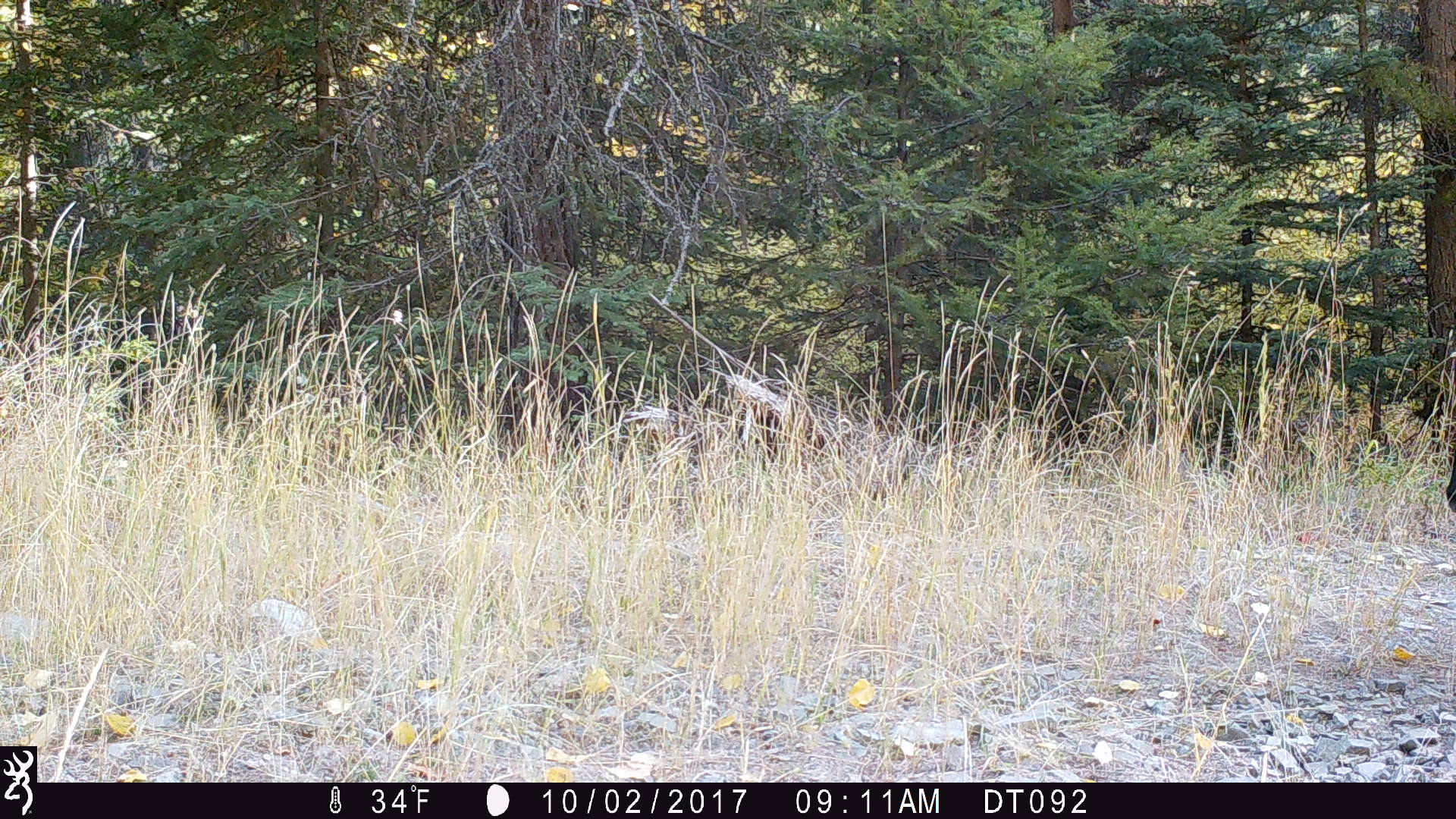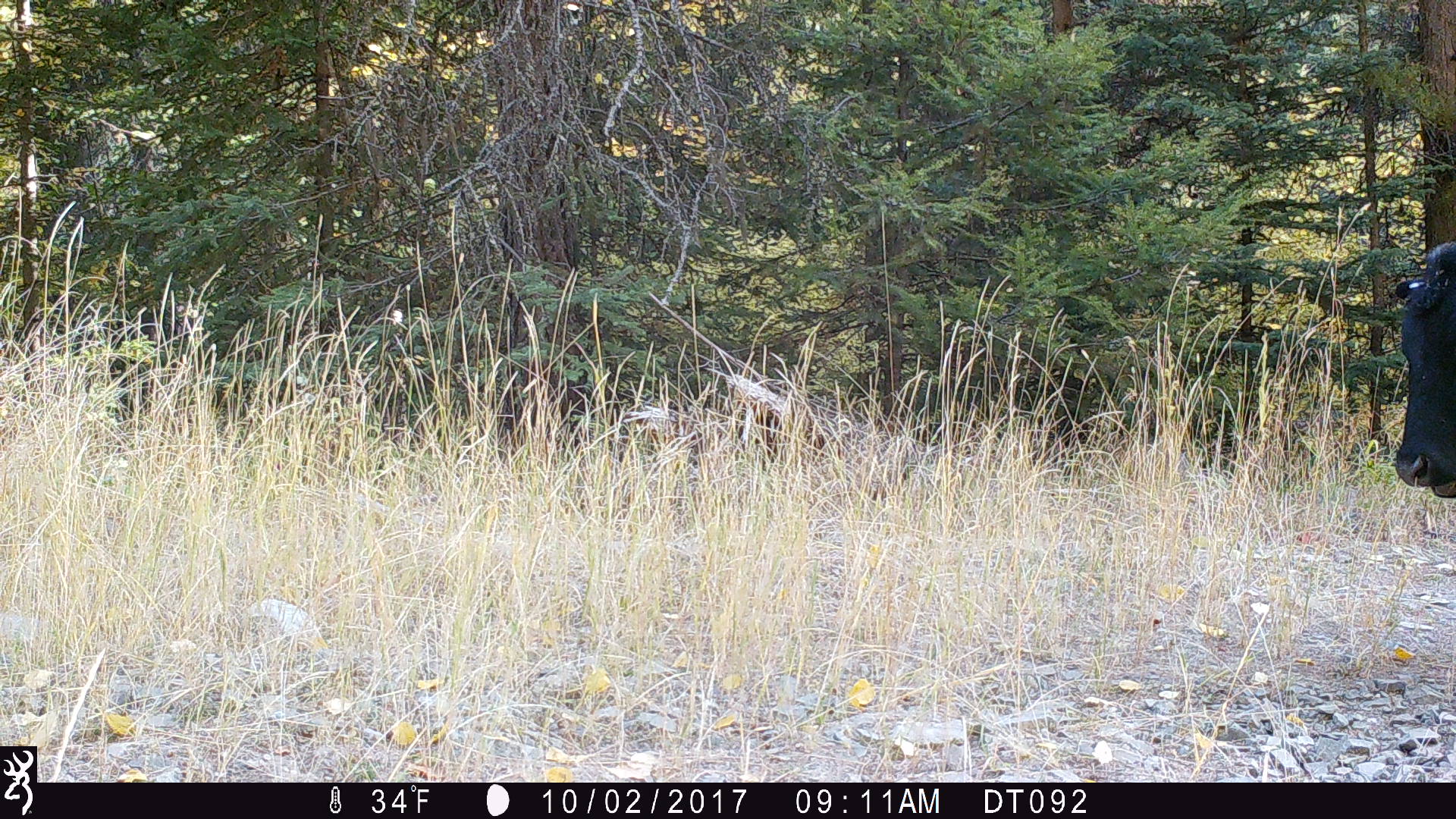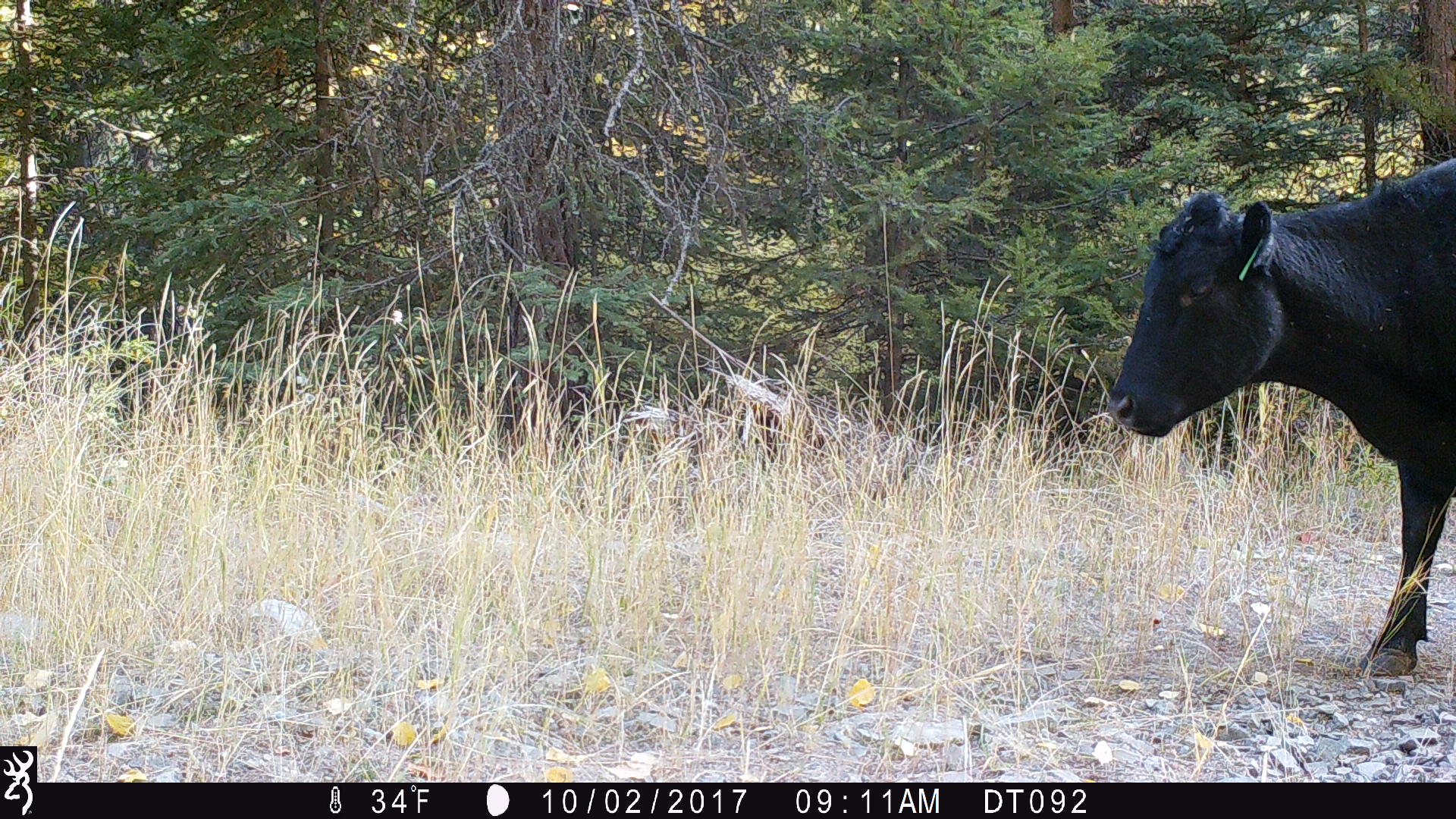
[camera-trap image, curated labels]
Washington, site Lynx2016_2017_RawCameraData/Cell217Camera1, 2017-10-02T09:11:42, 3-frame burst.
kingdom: Animalia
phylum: Chordata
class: Mammalia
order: Artiodactyla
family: Bovidae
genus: Bos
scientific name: Bos taurus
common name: domestic cattle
Domestic cattle (Bos taurus). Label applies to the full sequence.